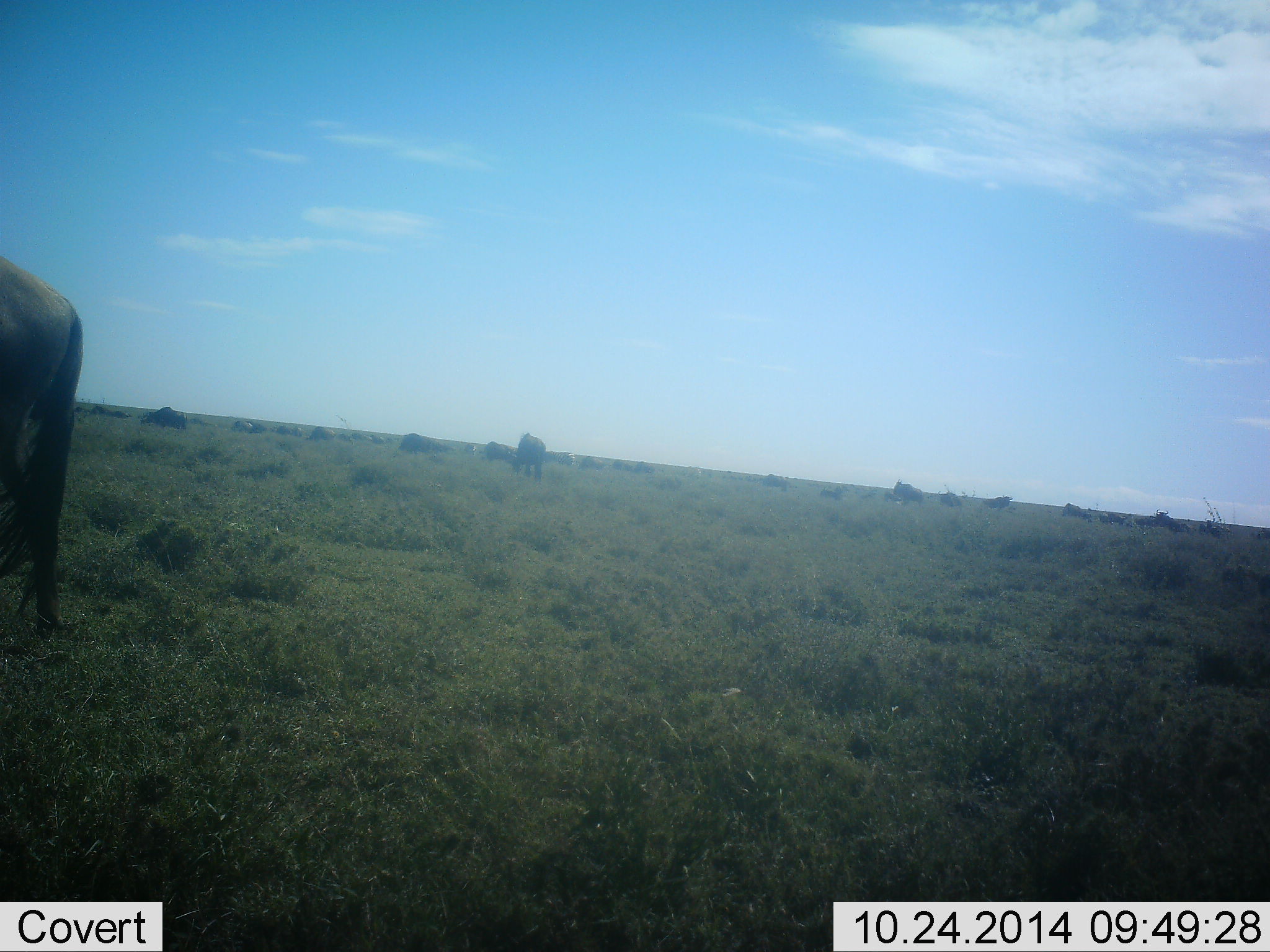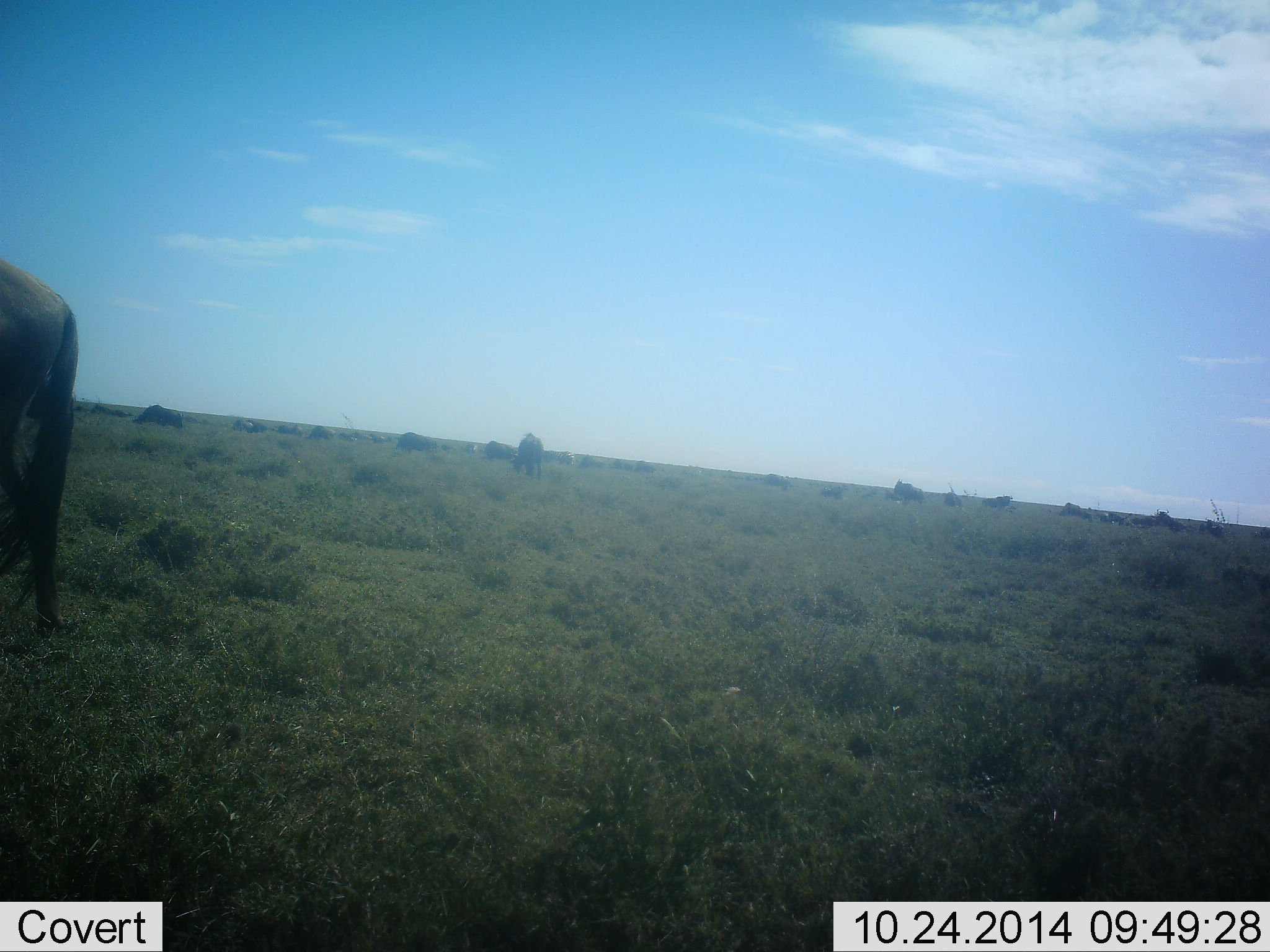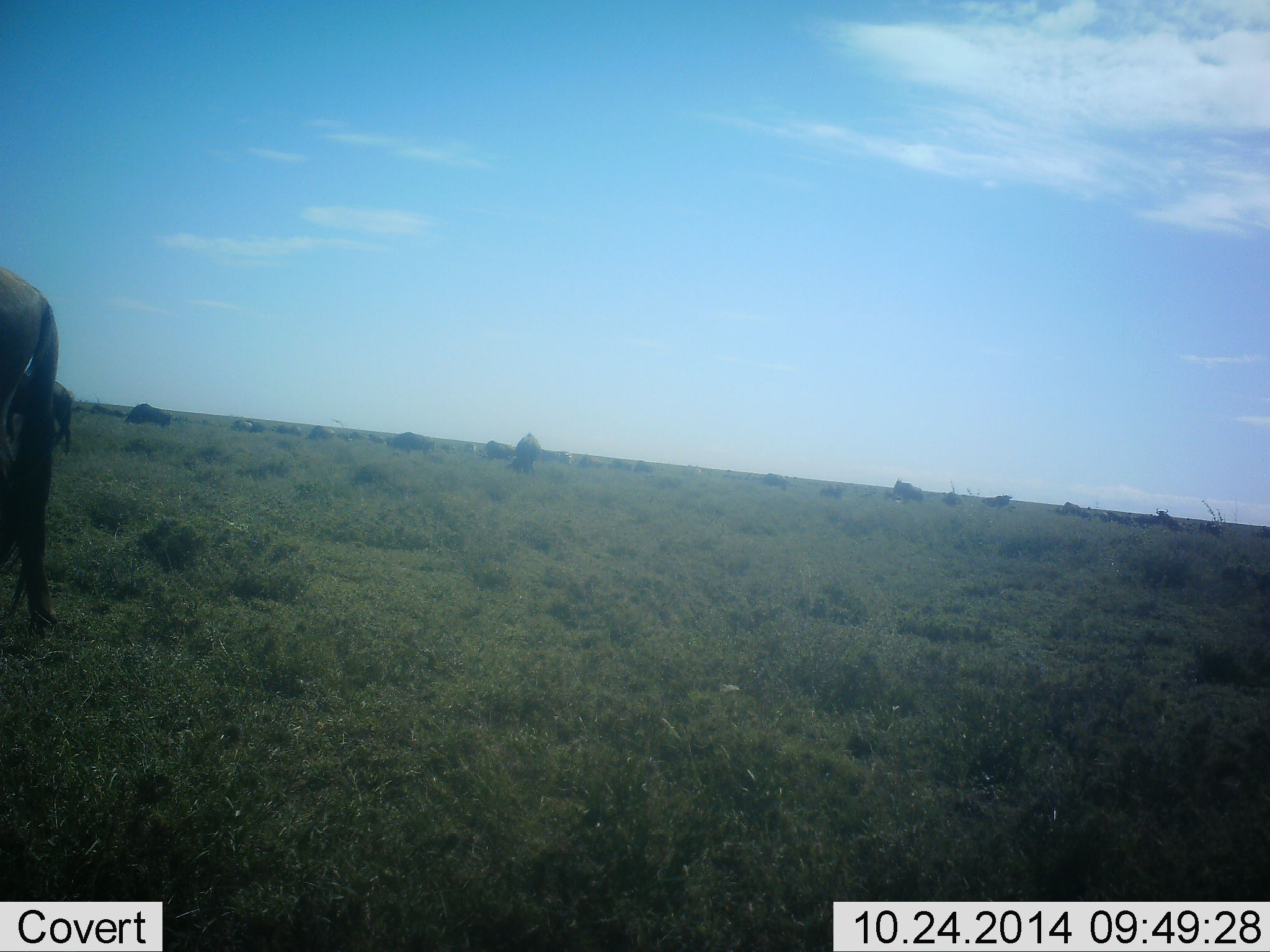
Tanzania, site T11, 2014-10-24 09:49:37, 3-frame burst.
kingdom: Animalia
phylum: Chordata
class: Mammalia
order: Artiodactyla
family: Bovidae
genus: Connochaetes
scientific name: Connochaetes taurinus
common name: blue wildebeest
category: wildebeest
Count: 11-50.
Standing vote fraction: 30%.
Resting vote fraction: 10%.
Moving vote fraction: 40%.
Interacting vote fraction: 0%.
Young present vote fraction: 0%.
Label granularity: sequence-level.